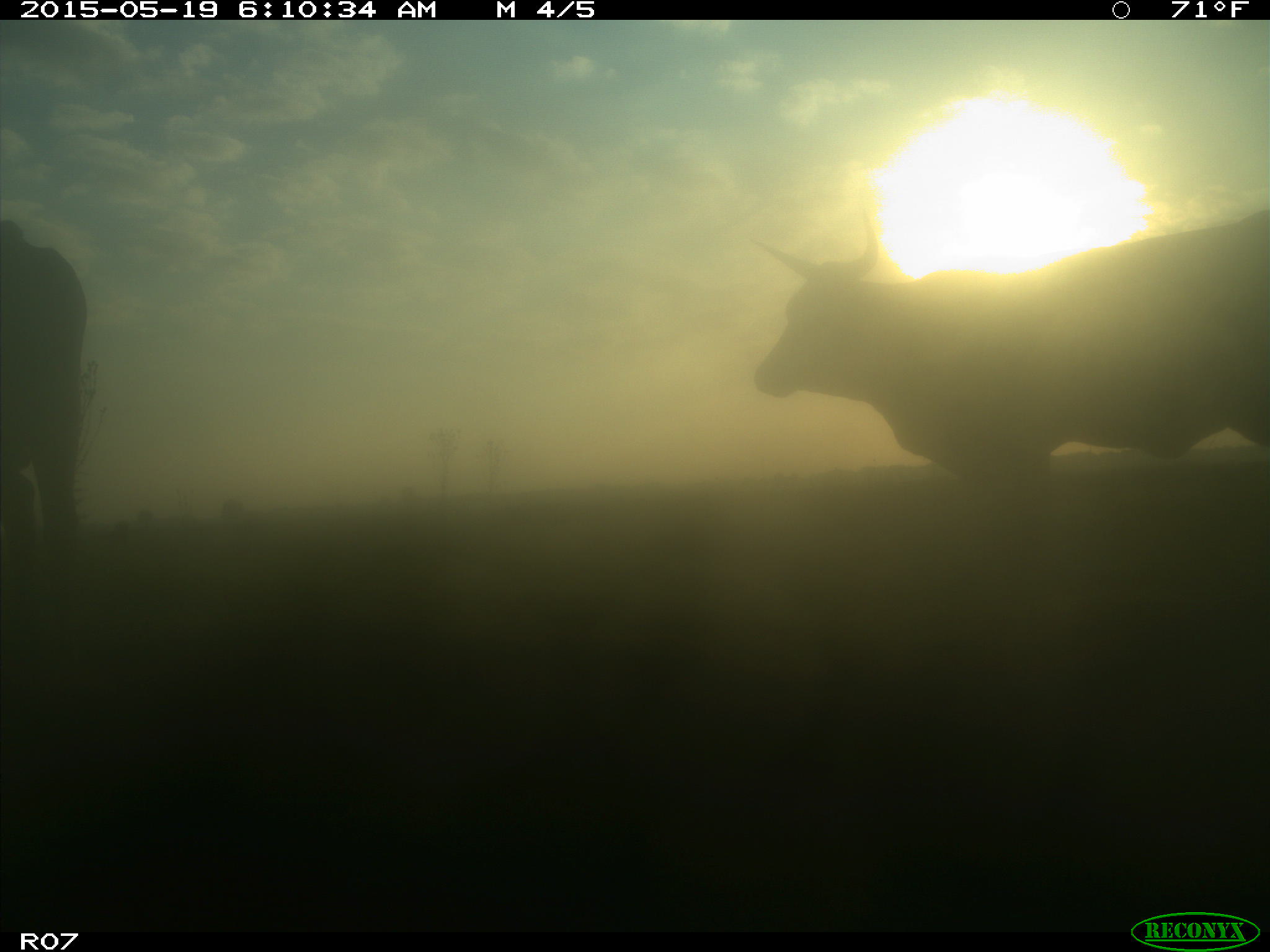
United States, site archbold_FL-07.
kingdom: Animalia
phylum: Chordata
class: Mammalia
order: Artiodactyla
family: Bovidae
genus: Bos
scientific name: Bos taurus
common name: domestic cow